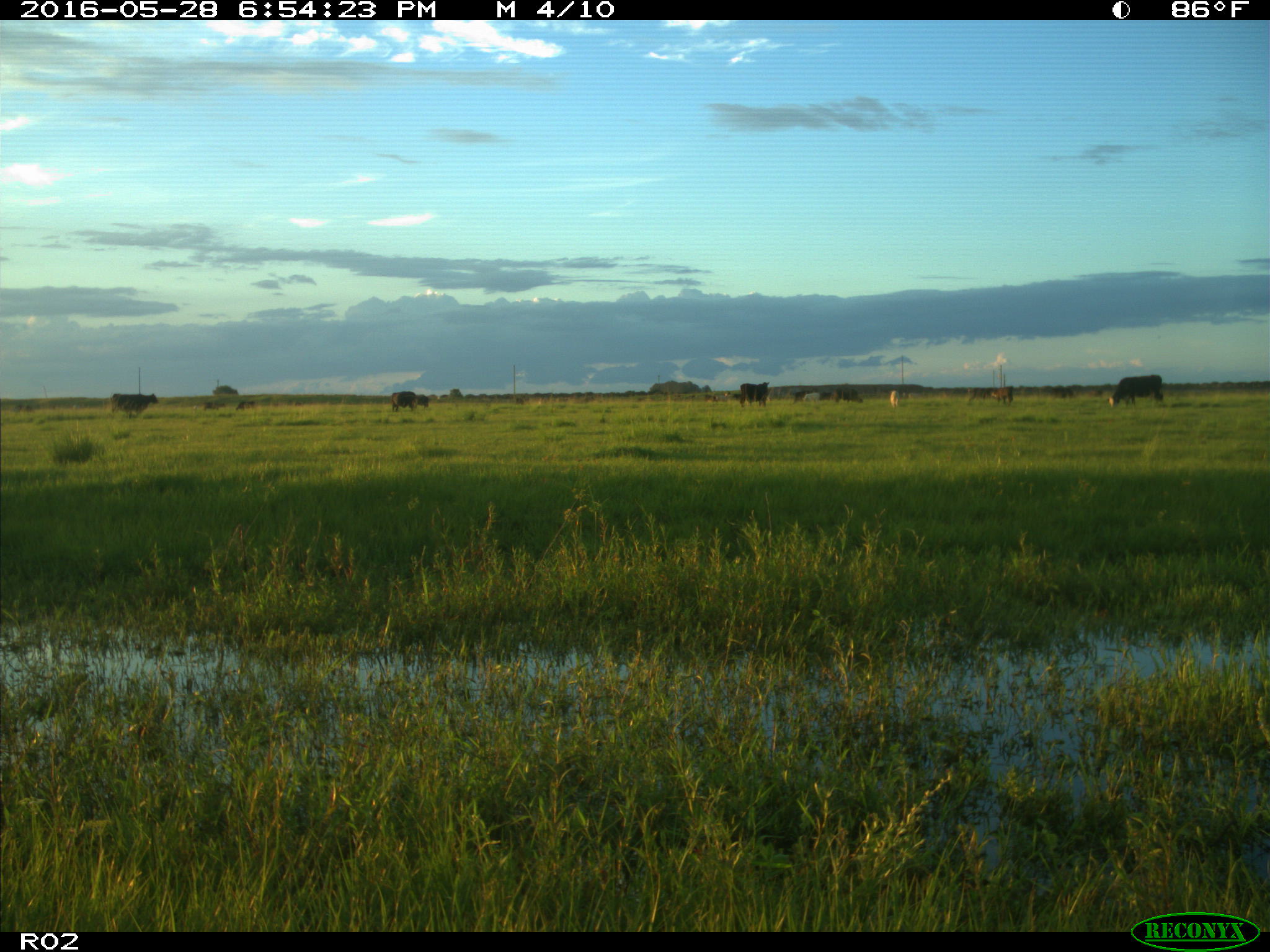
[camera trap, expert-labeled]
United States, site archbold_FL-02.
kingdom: Animalia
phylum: Chordata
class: Mammalia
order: Artiodactyla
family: Bovidae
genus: Bos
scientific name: Bos taurus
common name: domestic cow